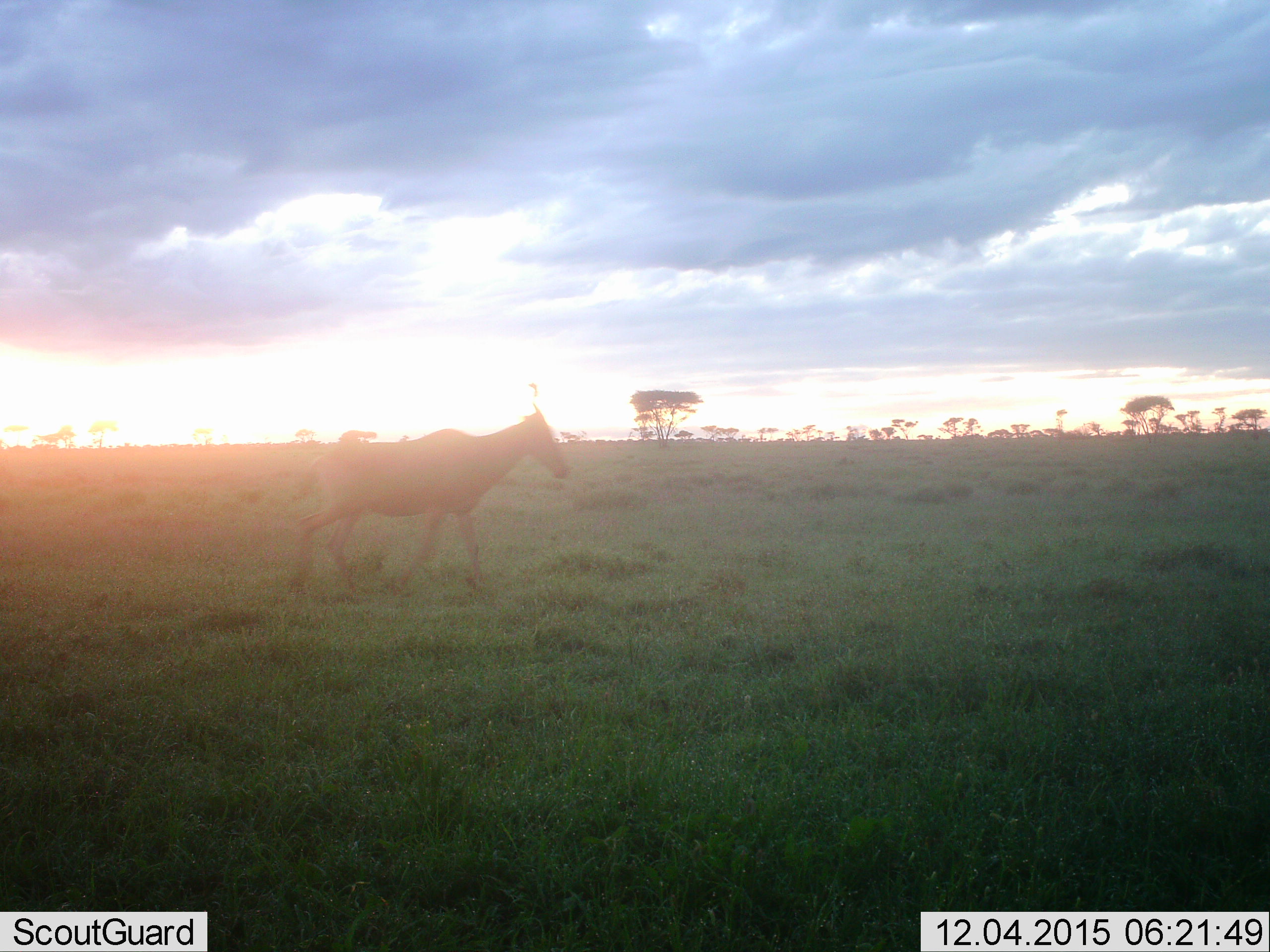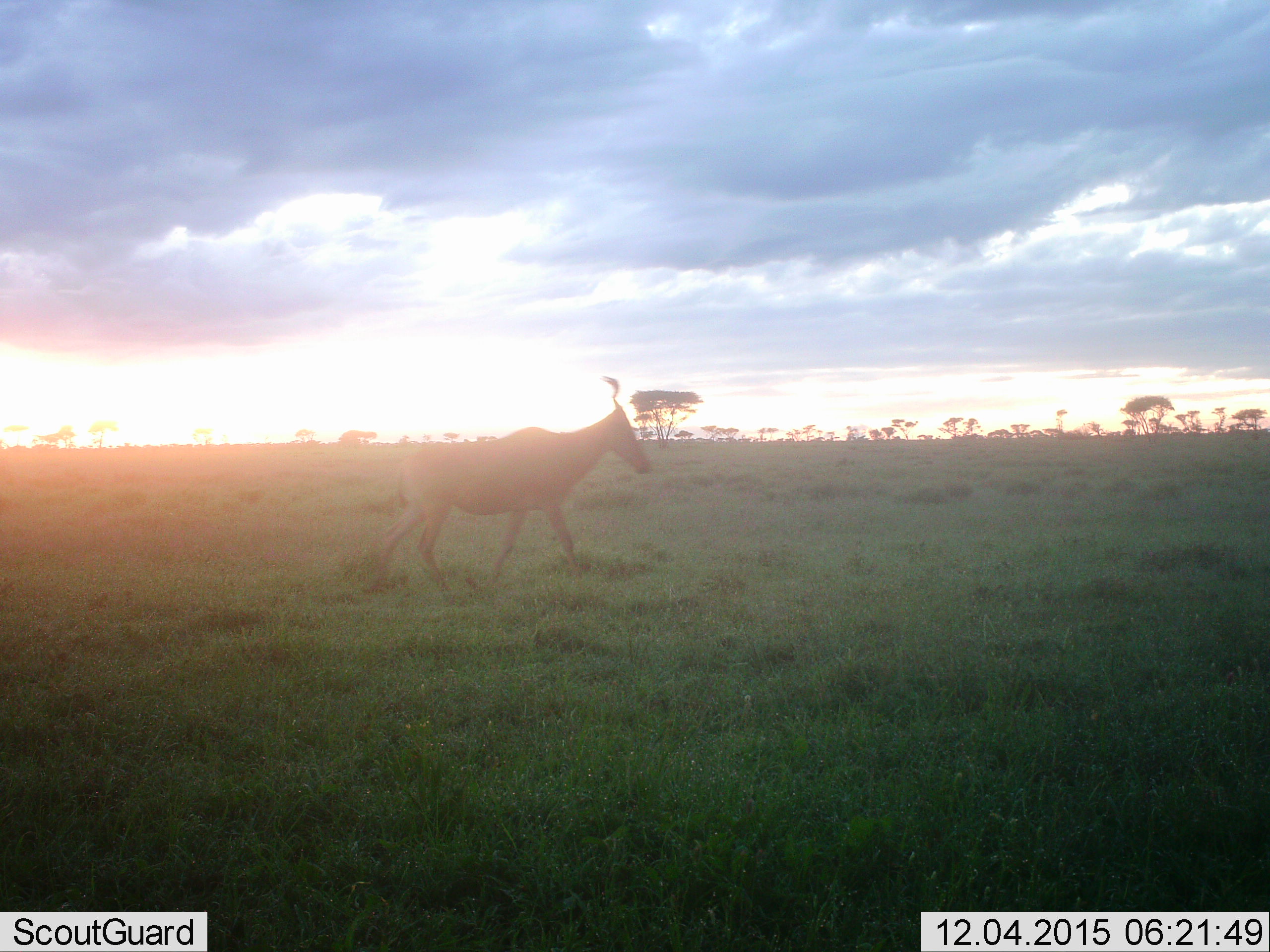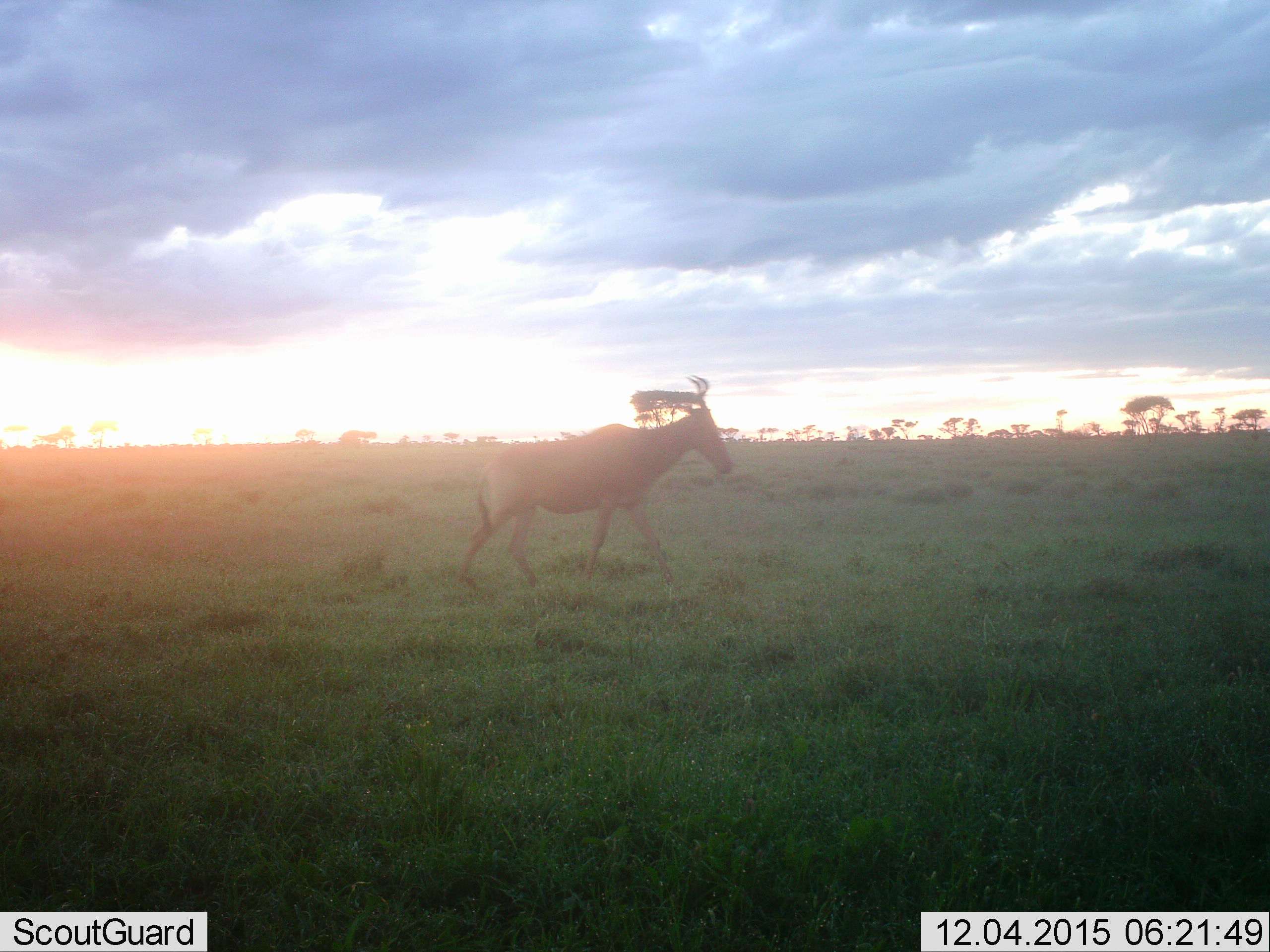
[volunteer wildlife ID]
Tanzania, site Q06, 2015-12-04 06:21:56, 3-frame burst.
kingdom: Animalia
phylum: Chordata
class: Mammalia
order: Artiodactyla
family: Bovidae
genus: Alcelaphus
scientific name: Alcelaphus buselaphus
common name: hartebeest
Hartebeest (Alcelaphus buselaphus), count 1. Behavior (volunteer vote fractions): standing 0%, resting 0%, moving 100%, interacting 0%. Young present (vote fraction): 0%. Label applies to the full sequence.